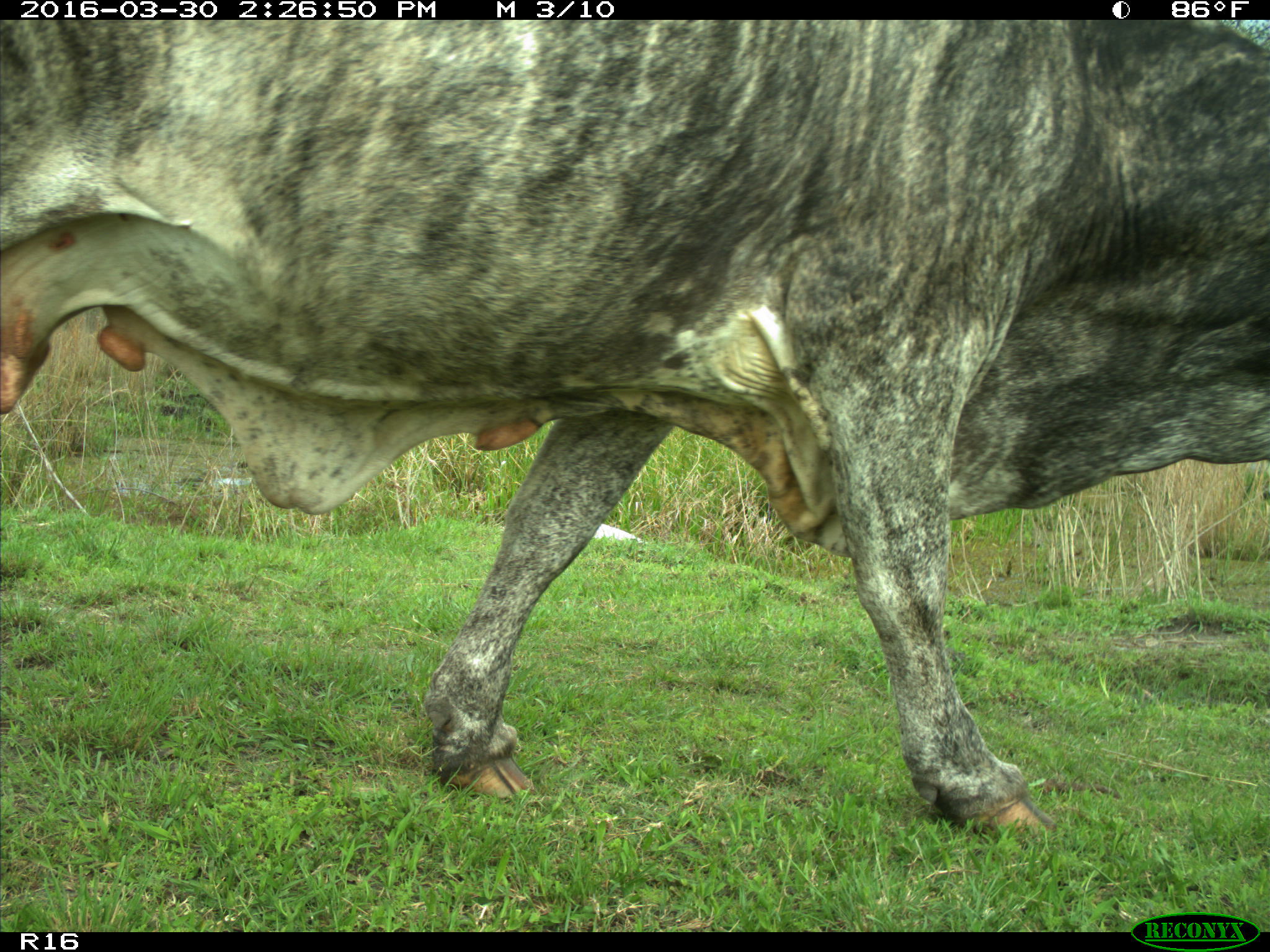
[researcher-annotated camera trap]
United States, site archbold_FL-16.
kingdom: Animalia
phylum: Chordata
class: Mammalia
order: Artiodactyla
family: Bovidae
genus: Bos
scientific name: Bos taurus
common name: domestic cow